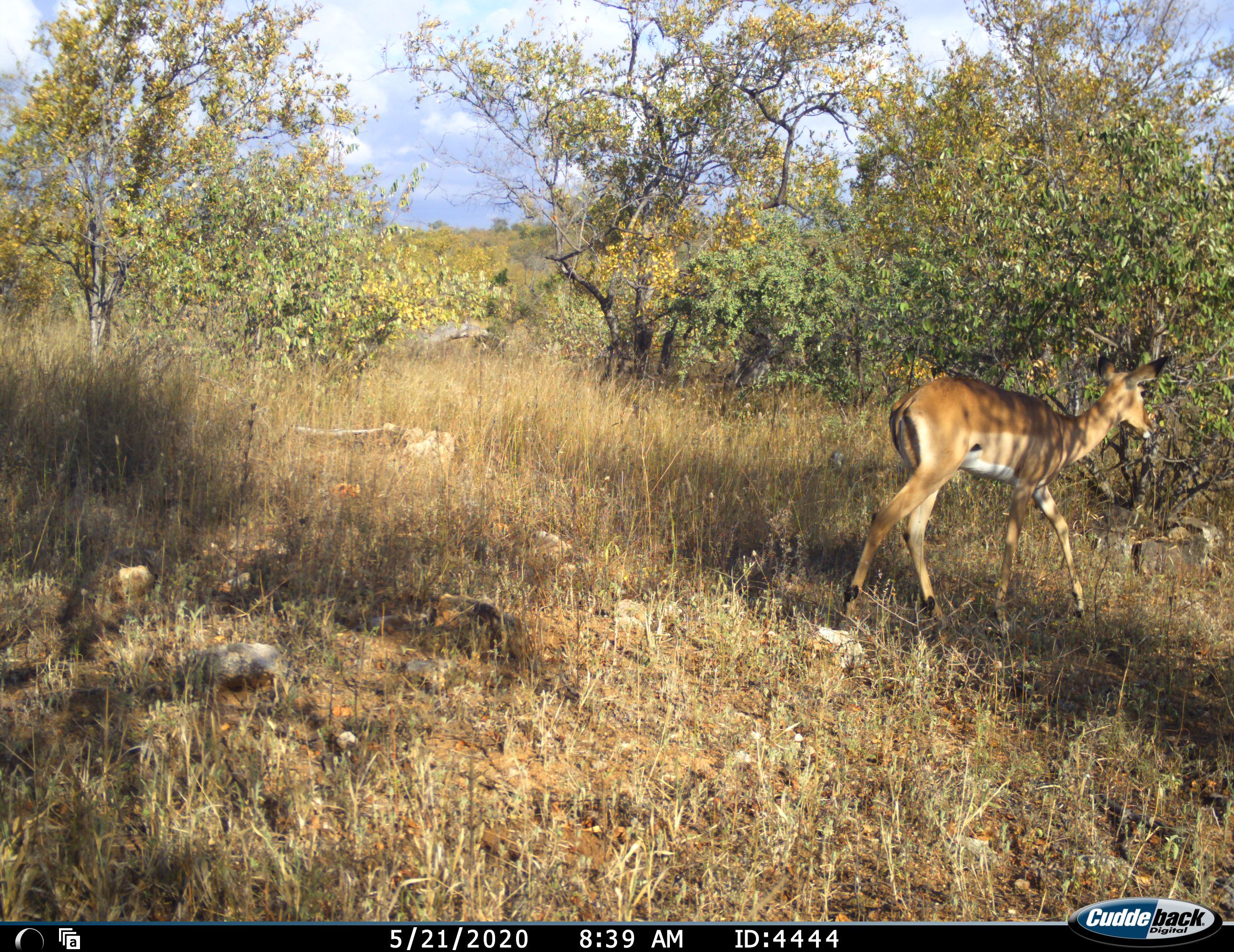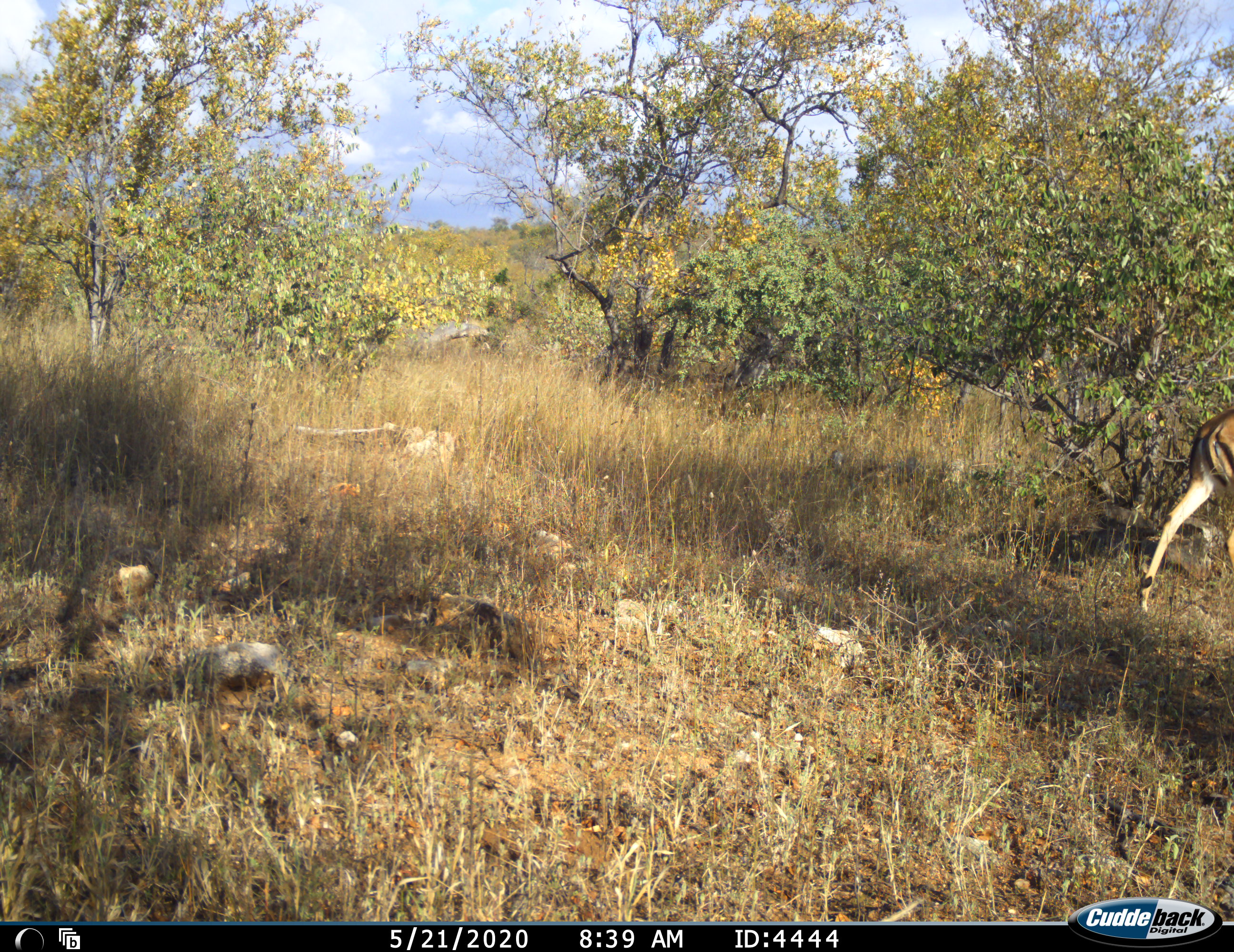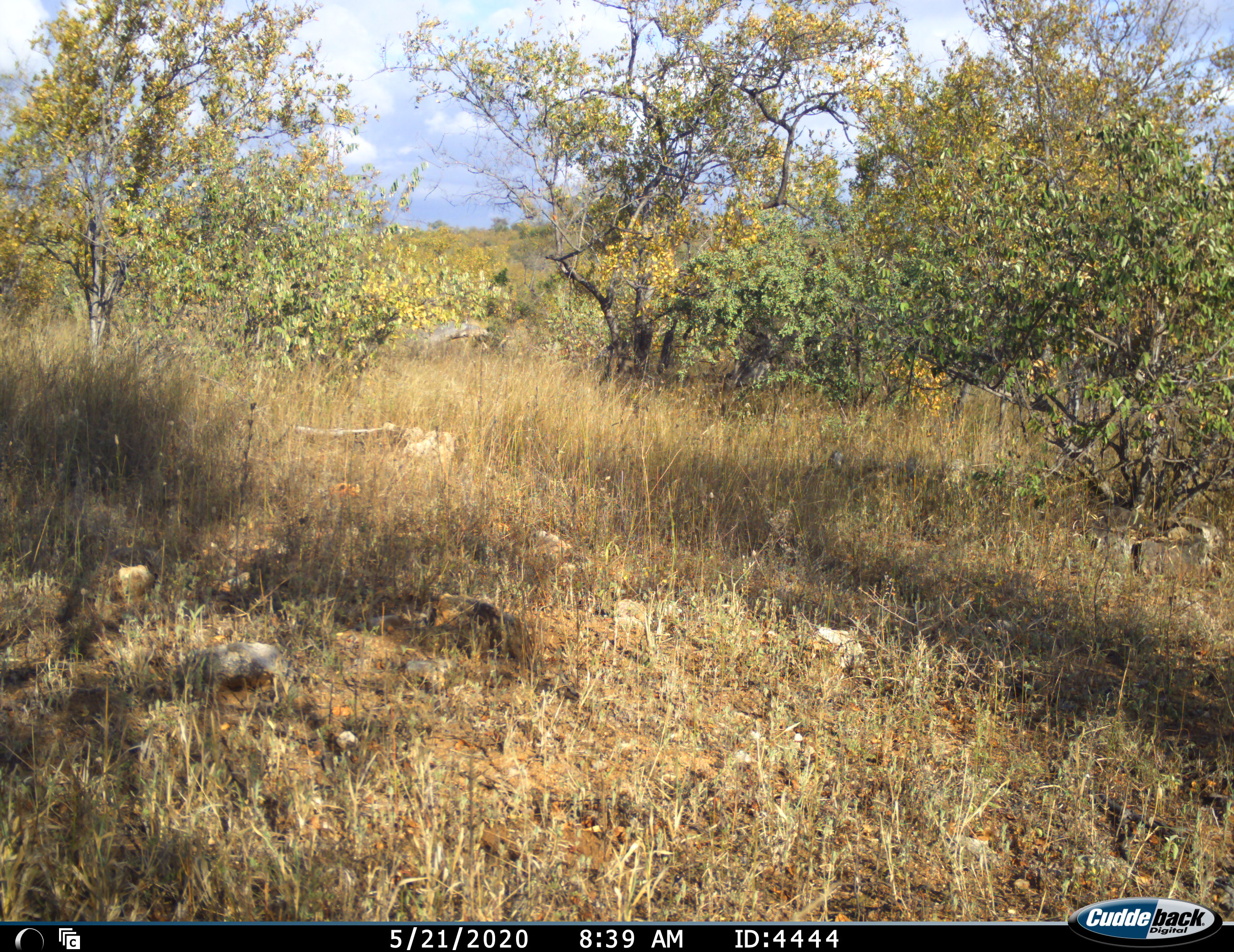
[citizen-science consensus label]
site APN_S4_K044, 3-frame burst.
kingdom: Animalia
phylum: Chordata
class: Mammalia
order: Artiodactyla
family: Bovidae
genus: Aepyceros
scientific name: Aepyceros melampus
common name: impala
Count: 1.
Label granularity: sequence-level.